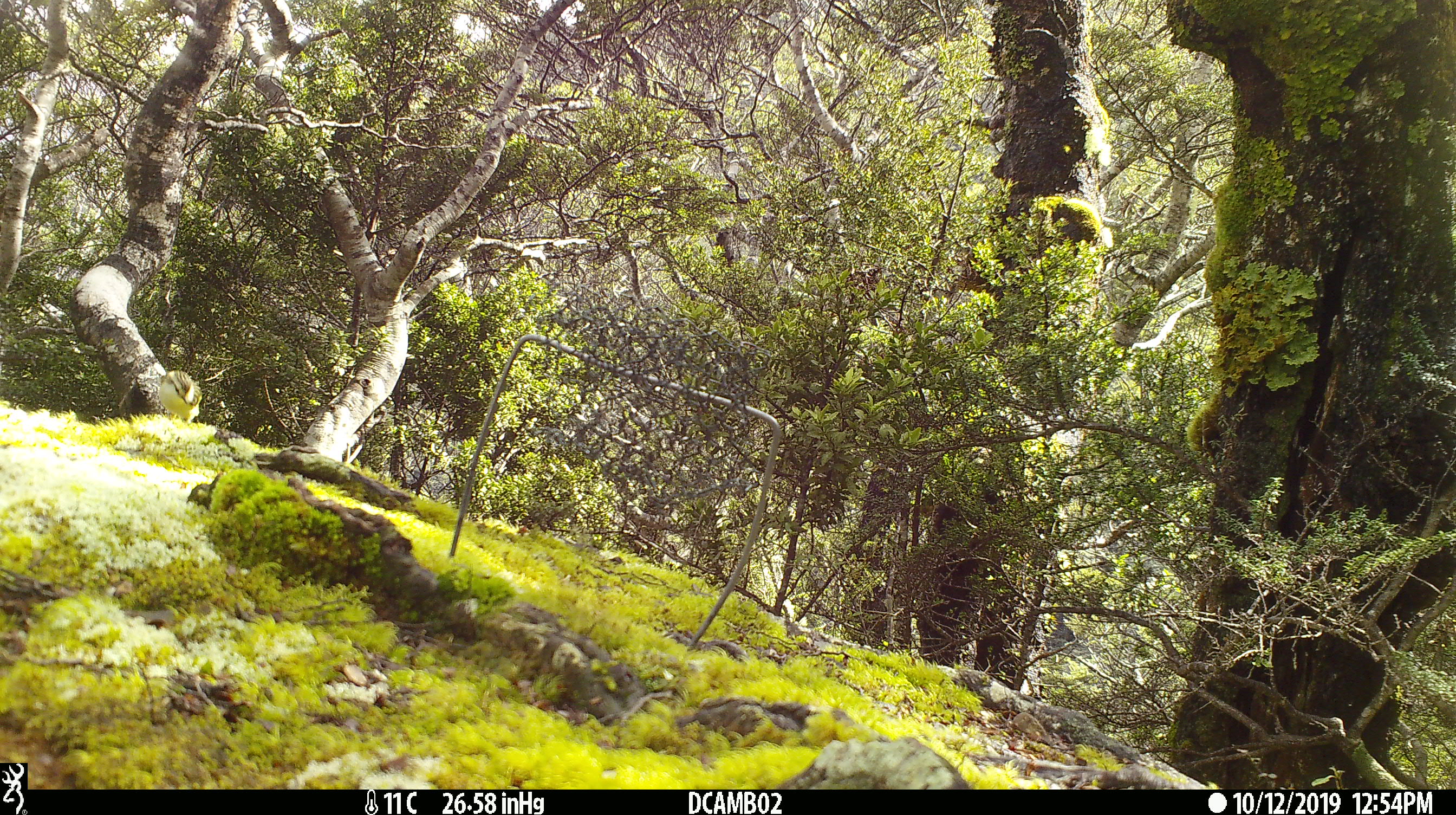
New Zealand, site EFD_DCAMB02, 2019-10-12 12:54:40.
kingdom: Animalia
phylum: Chordata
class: Aves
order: Passeriformes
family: Acanthisittidae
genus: Acanthisitta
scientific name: Acanthisitta chloris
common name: rifleman